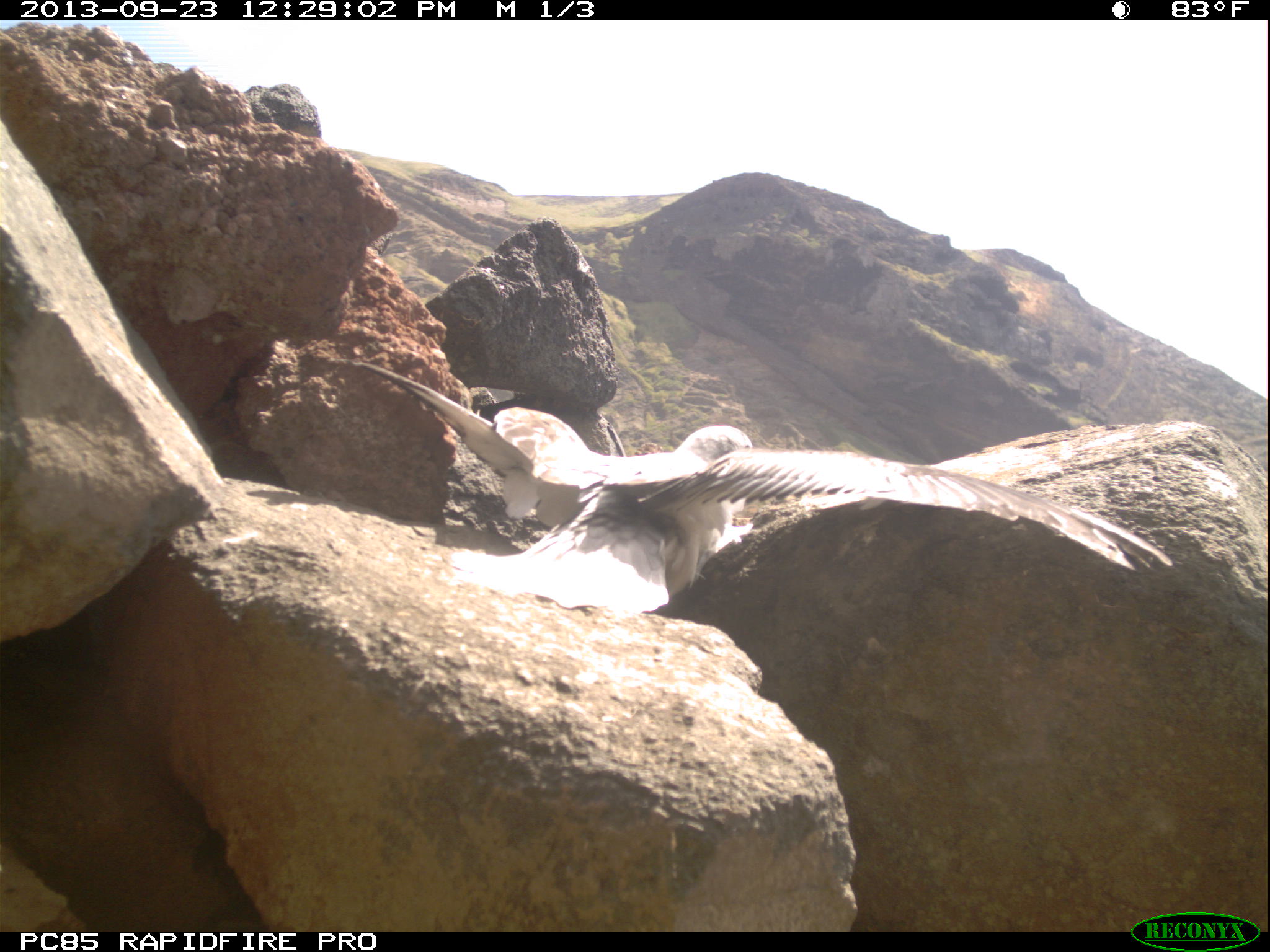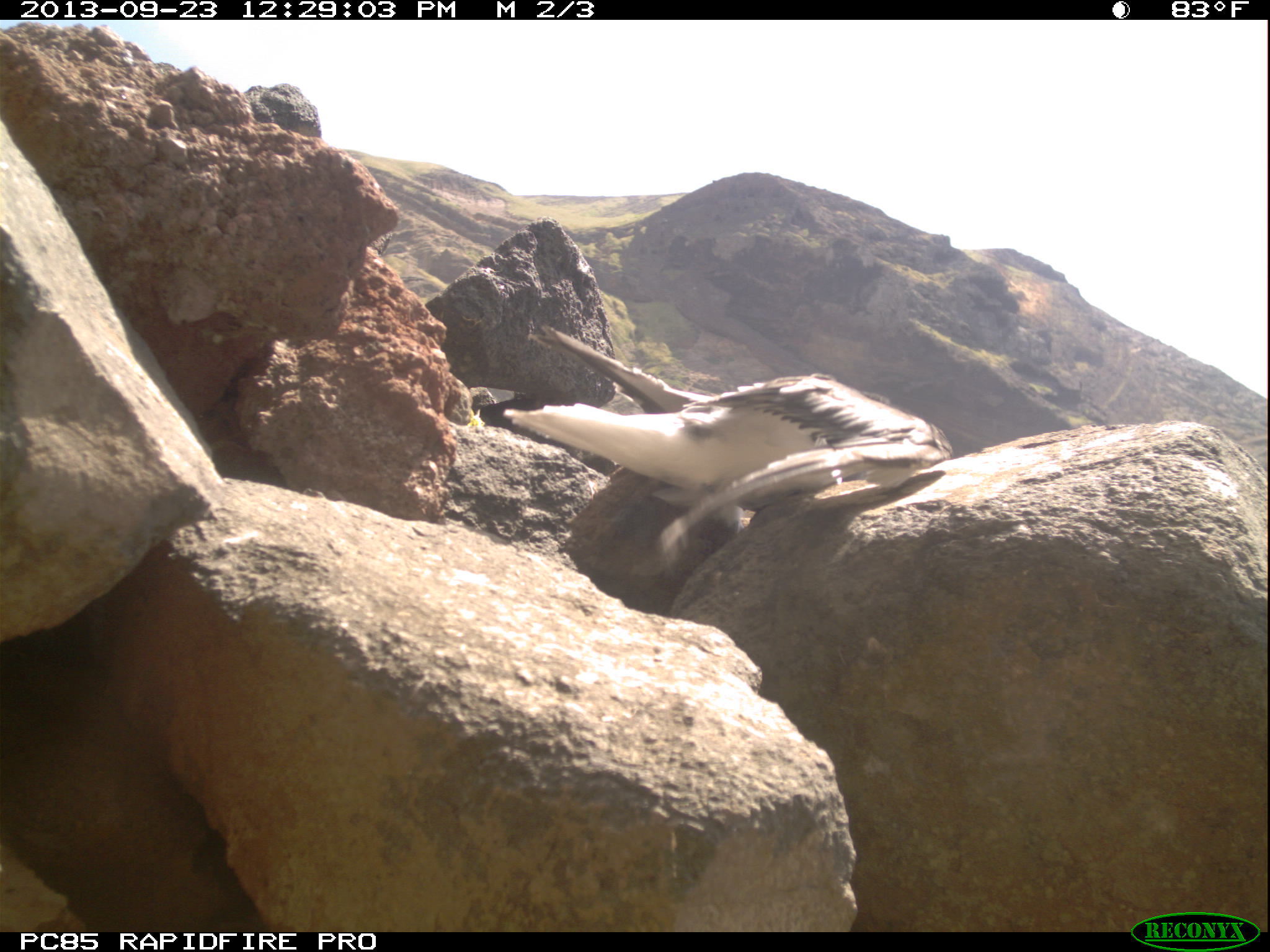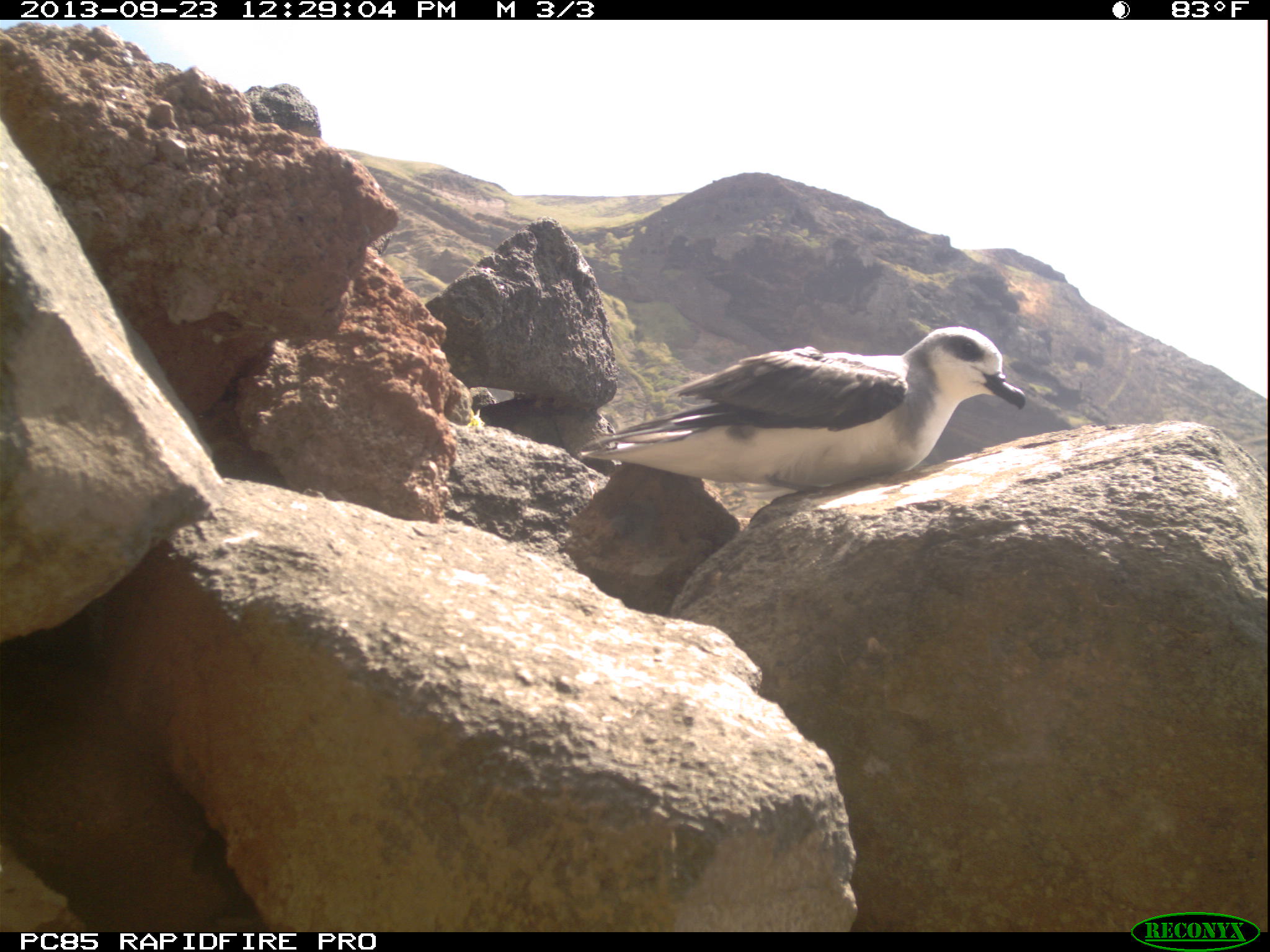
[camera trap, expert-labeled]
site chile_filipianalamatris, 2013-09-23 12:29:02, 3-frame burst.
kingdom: Animalia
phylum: Chordata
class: Aves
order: Procellariiformes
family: Procellariidae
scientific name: Procellariidae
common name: petrel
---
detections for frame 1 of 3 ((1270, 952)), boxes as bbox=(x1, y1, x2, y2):
petrel: bbox=(331, 368, 1203, 630)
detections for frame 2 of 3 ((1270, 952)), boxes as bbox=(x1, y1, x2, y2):
petrel: bbox=(502, 345, 956, 568)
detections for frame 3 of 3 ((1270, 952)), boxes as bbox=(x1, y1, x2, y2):
petrel: bbox=(573, 325, 1037, 500)